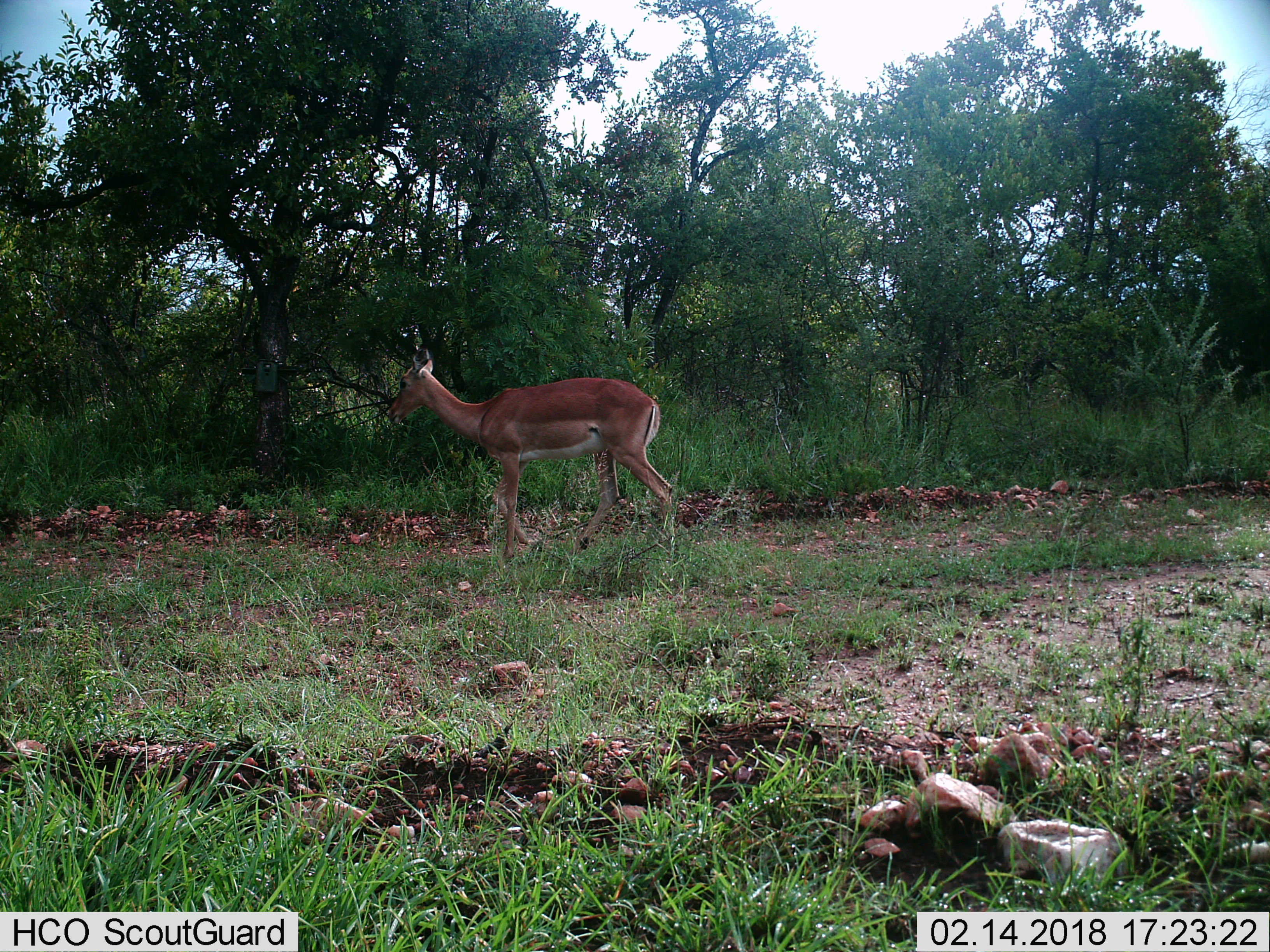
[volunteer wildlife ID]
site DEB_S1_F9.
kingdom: Animalia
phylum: Chordata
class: Mammalia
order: Artiodactyla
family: Bovidae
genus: Aepyceros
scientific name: Aepyceros melampus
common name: impala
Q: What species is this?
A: Impala (Aepyceros melampus).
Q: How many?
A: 1.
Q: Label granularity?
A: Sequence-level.